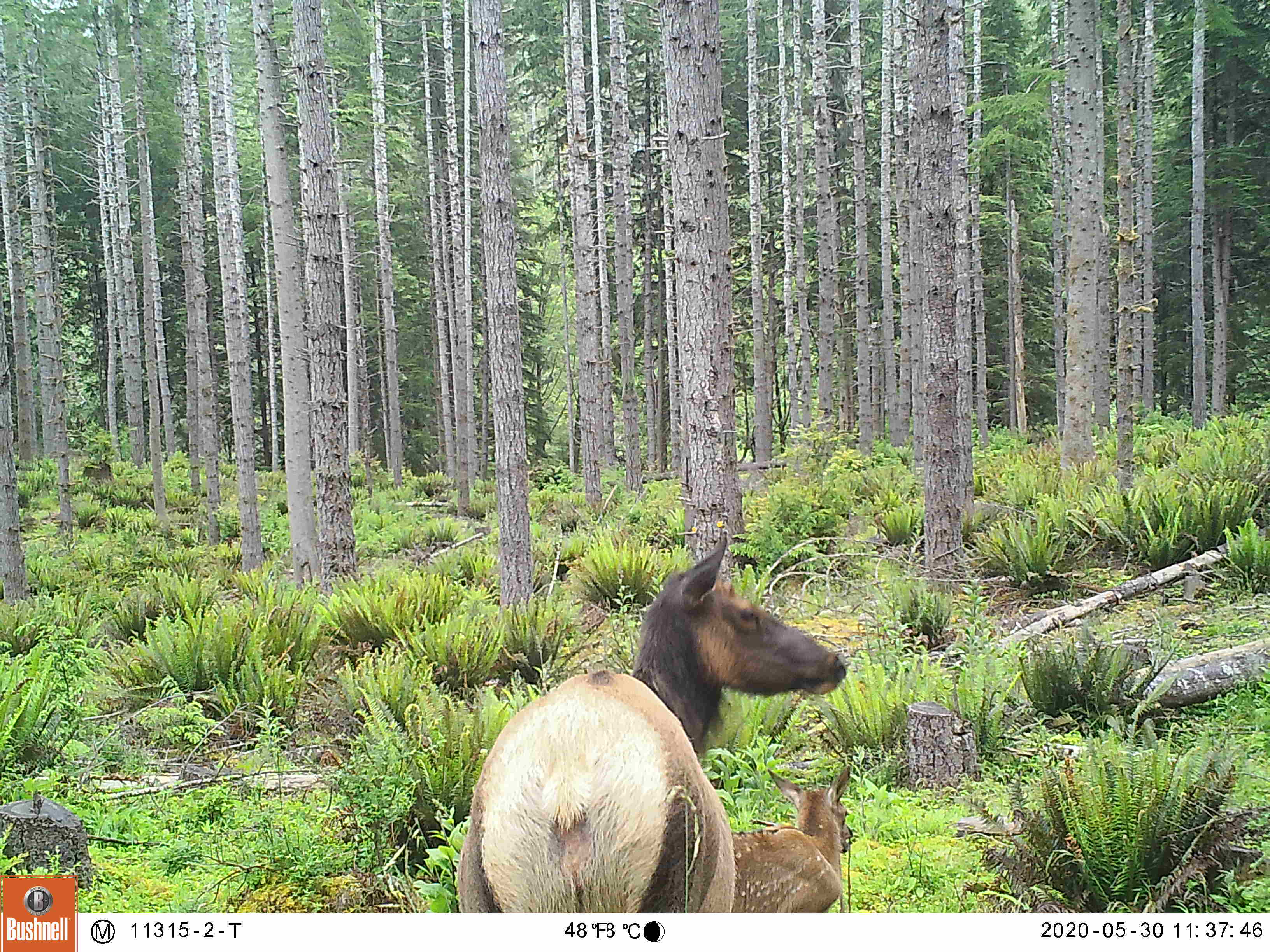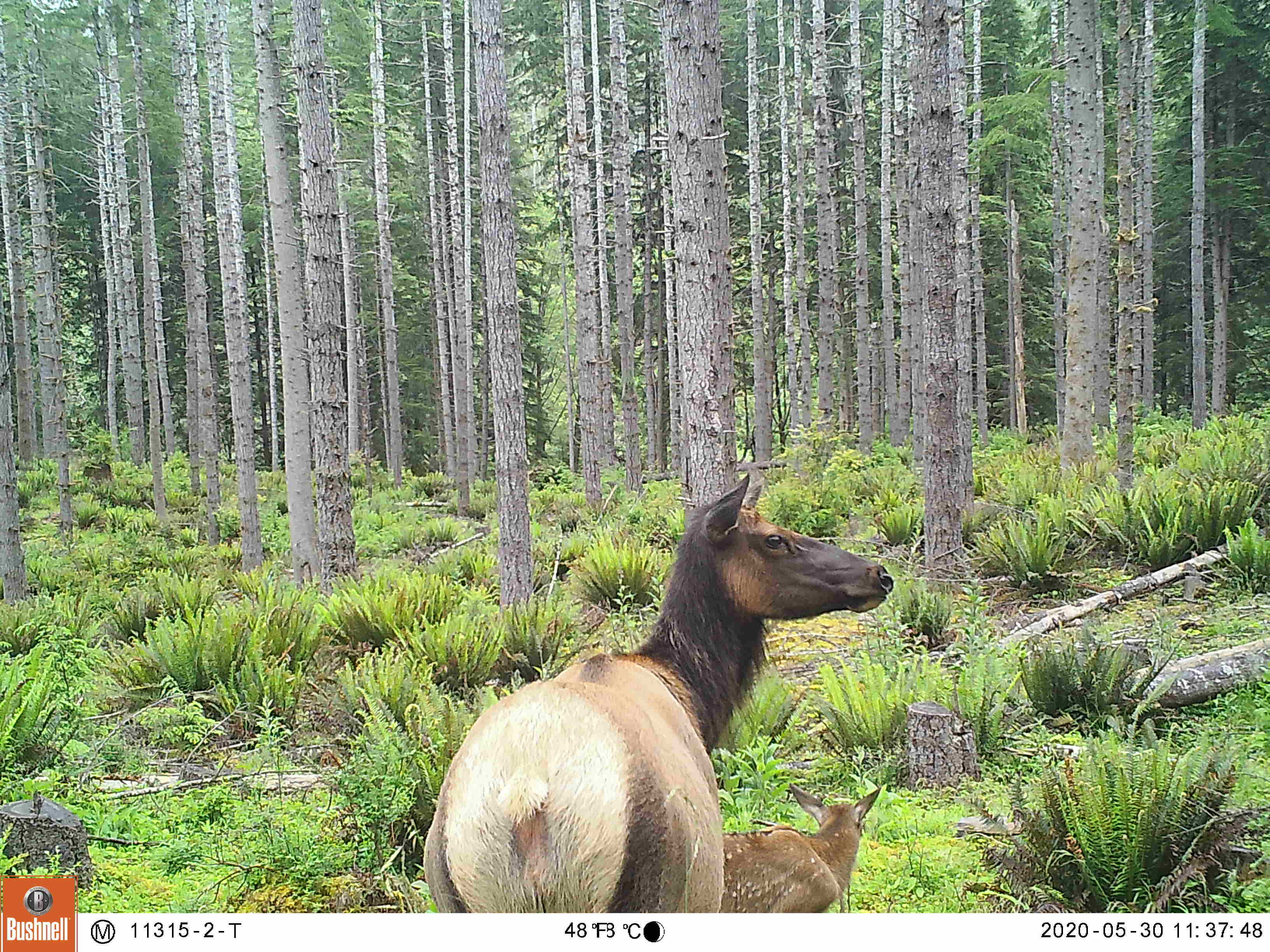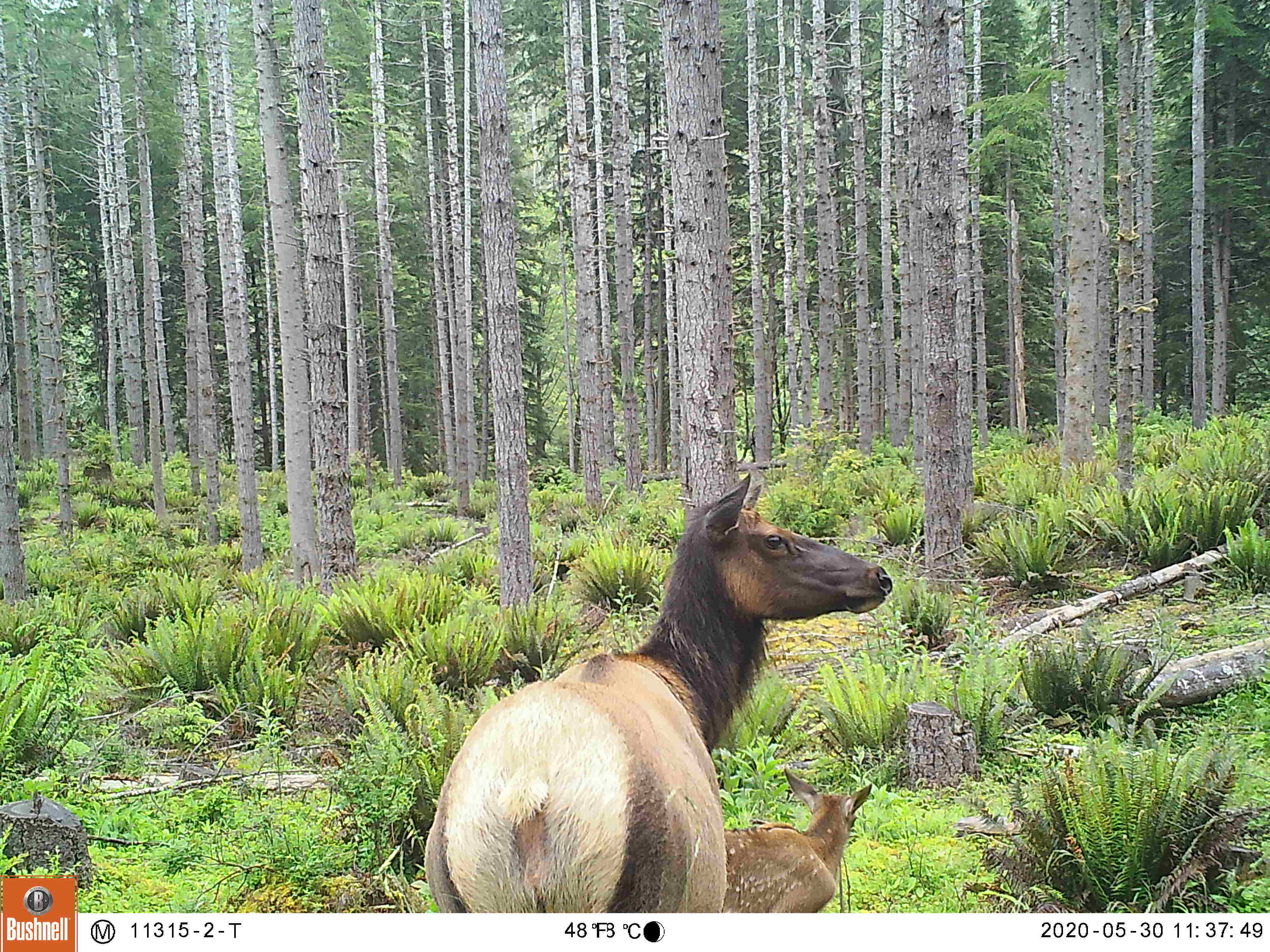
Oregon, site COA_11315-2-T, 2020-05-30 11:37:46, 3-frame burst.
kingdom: Animalia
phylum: Chordata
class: Mammalia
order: Artiodactyla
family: Cervidae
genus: Cervus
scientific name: Cervus canadensis roosevelti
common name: roosevelt elk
Roosevelt elk (Cervus canadensis roosevelti).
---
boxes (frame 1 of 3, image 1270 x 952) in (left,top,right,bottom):
roosevelt elk: (452,532,847,906); (737,772,865,911)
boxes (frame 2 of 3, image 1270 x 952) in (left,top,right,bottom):
roosevelt elk: (422,466,900,911); (728,776,887,906)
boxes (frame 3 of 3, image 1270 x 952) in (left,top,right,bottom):
roosevelt elk: (416,466,893,903); (728,761,882,911)